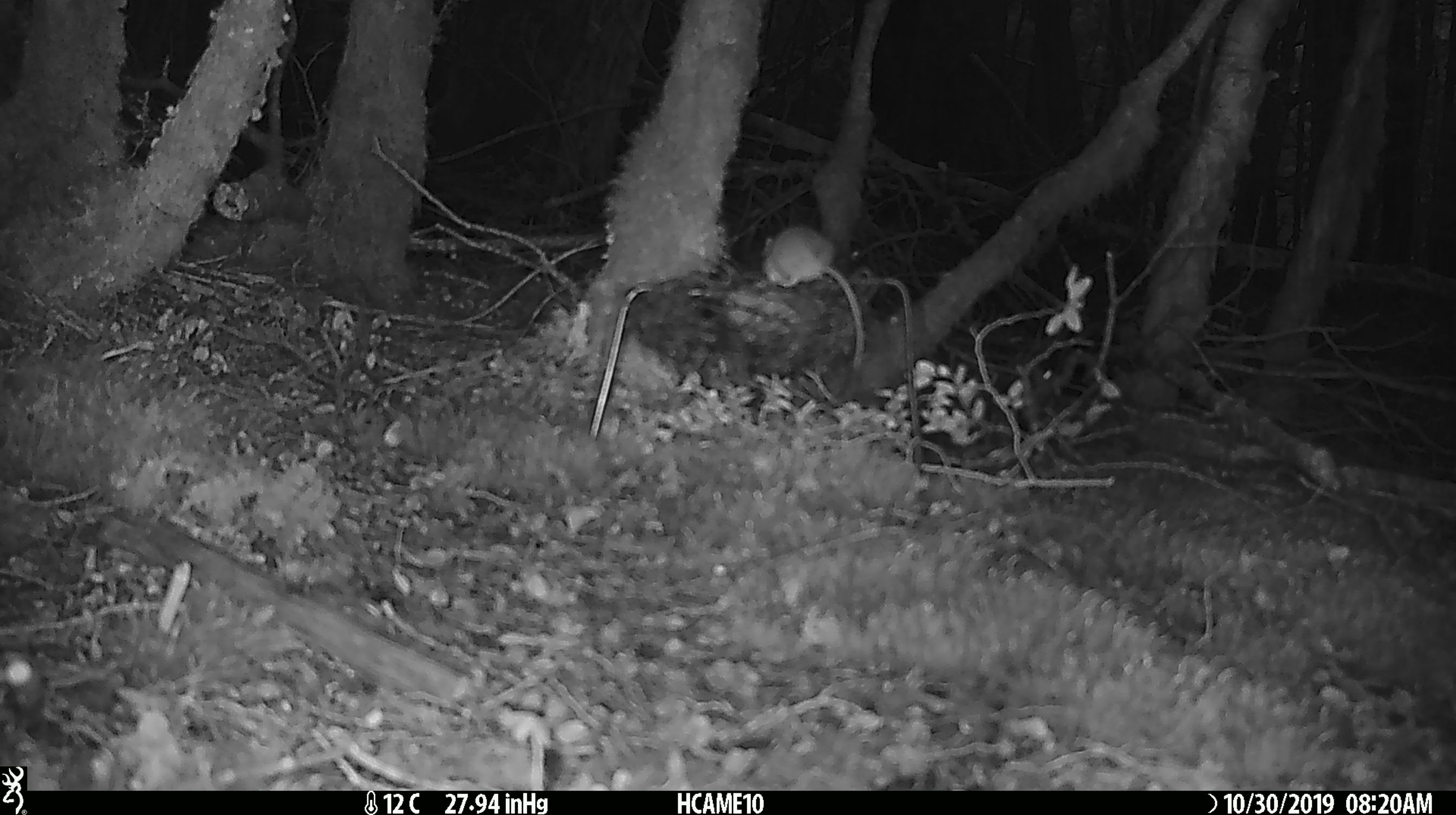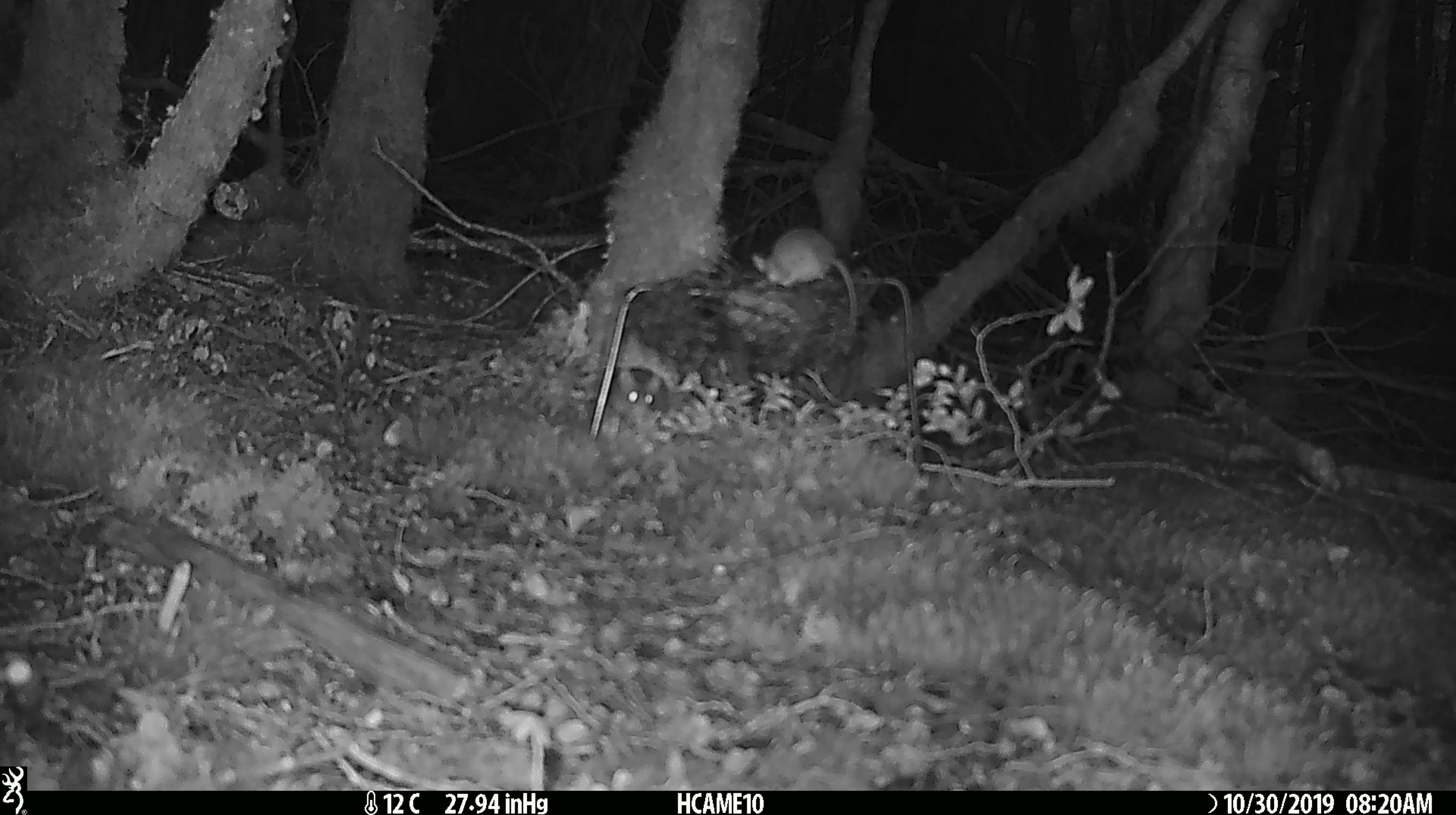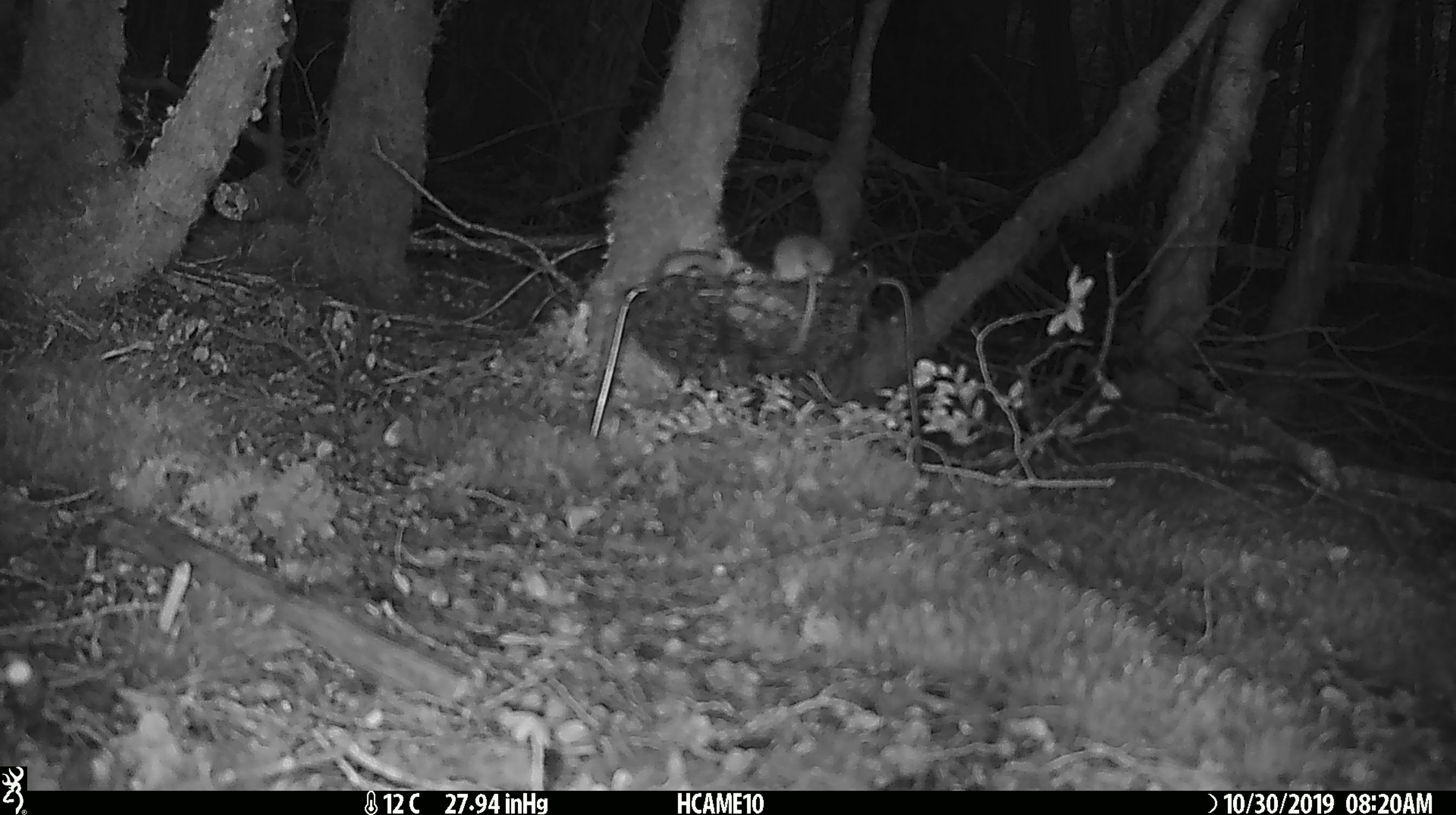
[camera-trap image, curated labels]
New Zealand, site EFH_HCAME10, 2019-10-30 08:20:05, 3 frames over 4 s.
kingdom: Animalia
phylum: Chordata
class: Mammalia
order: Rodentia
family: Muridae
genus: Mus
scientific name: Mus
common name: mouse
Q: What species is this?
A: Mouse (Mus).